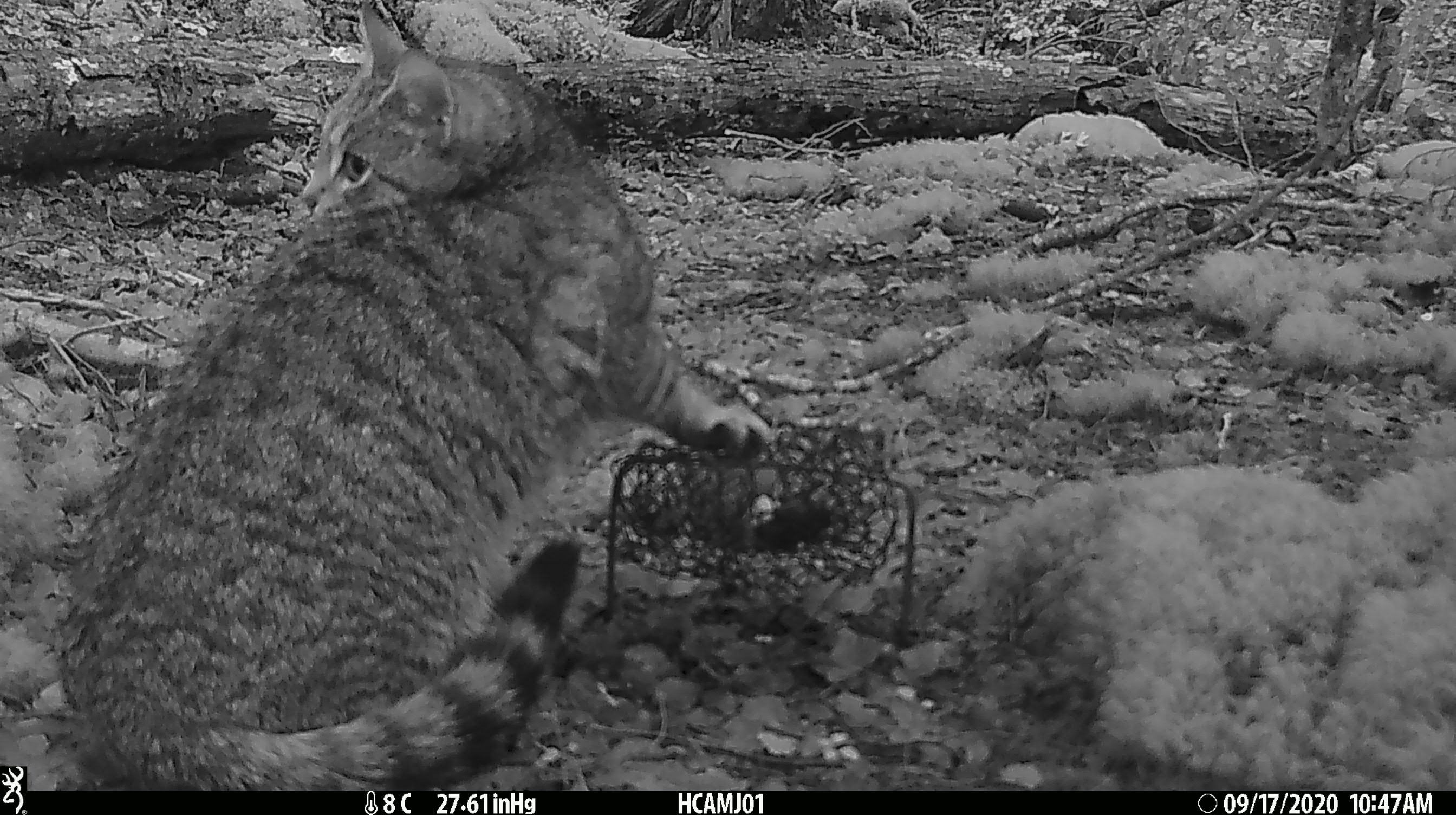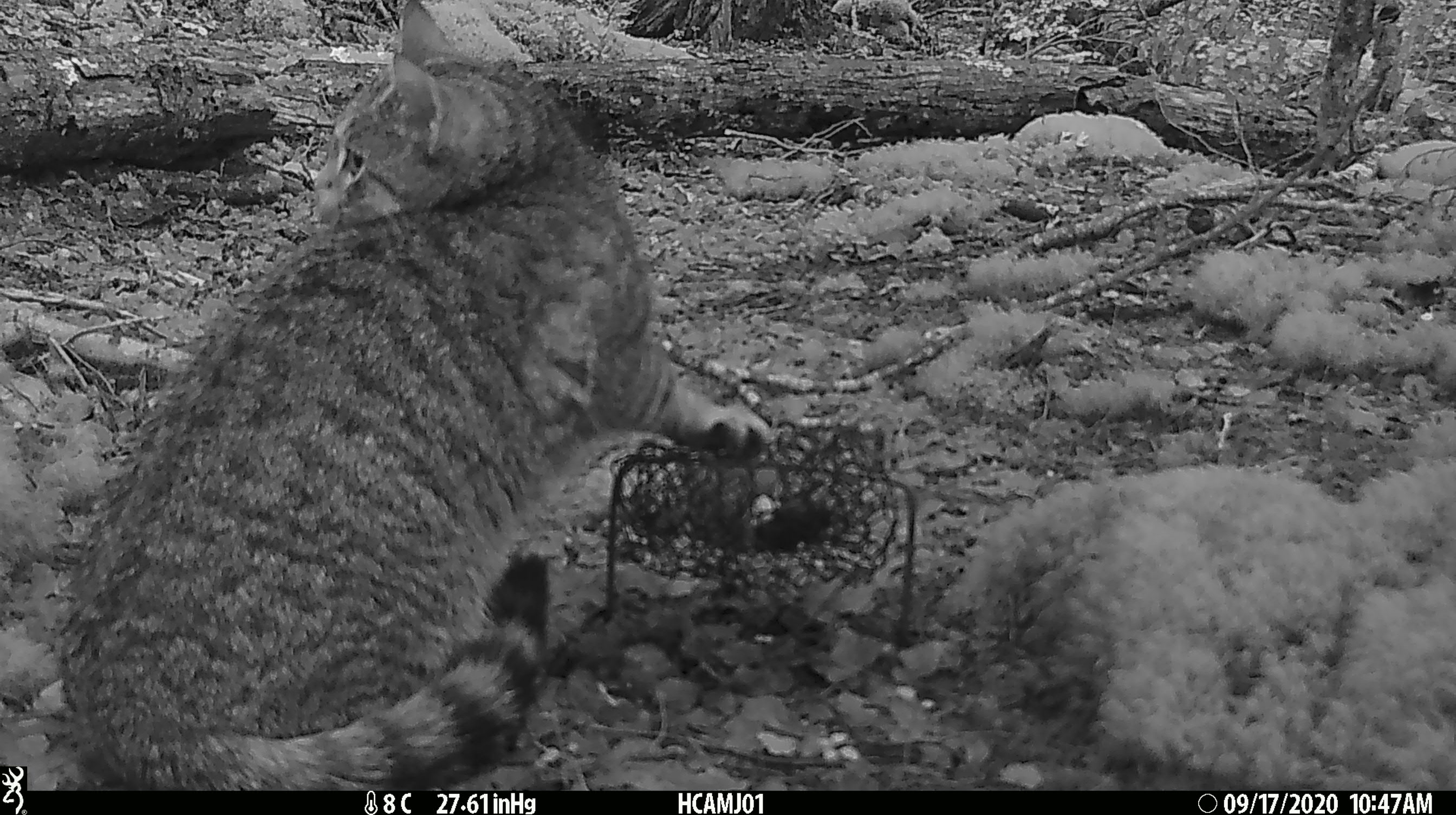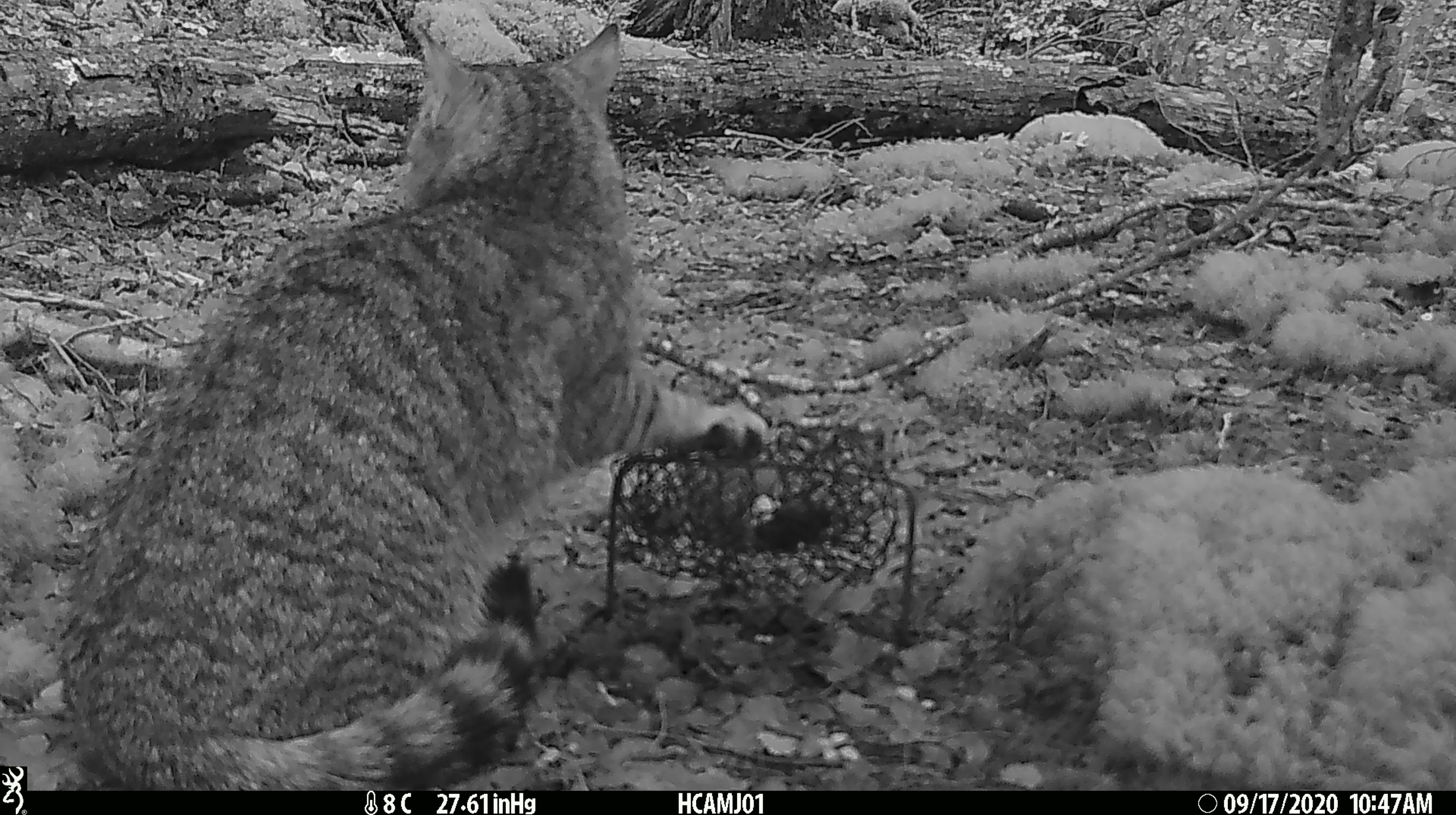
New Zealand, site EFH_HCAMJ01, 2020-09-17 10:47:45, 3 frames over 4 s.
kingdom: Animalia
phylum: Chordata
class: Mammalia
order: Carnivora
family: Felidae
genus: Felis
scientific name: Felis catus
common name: domestic cat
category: cat